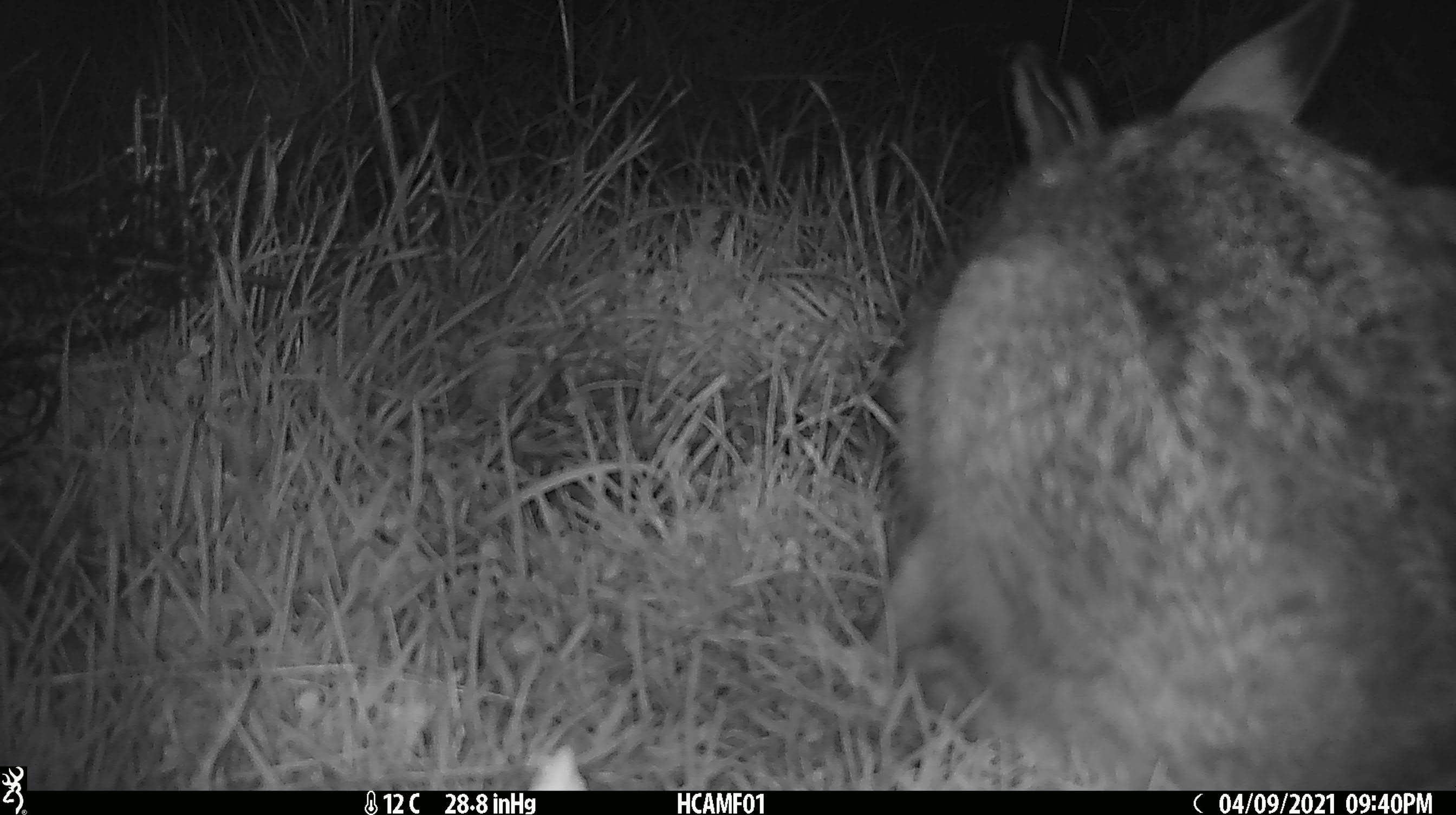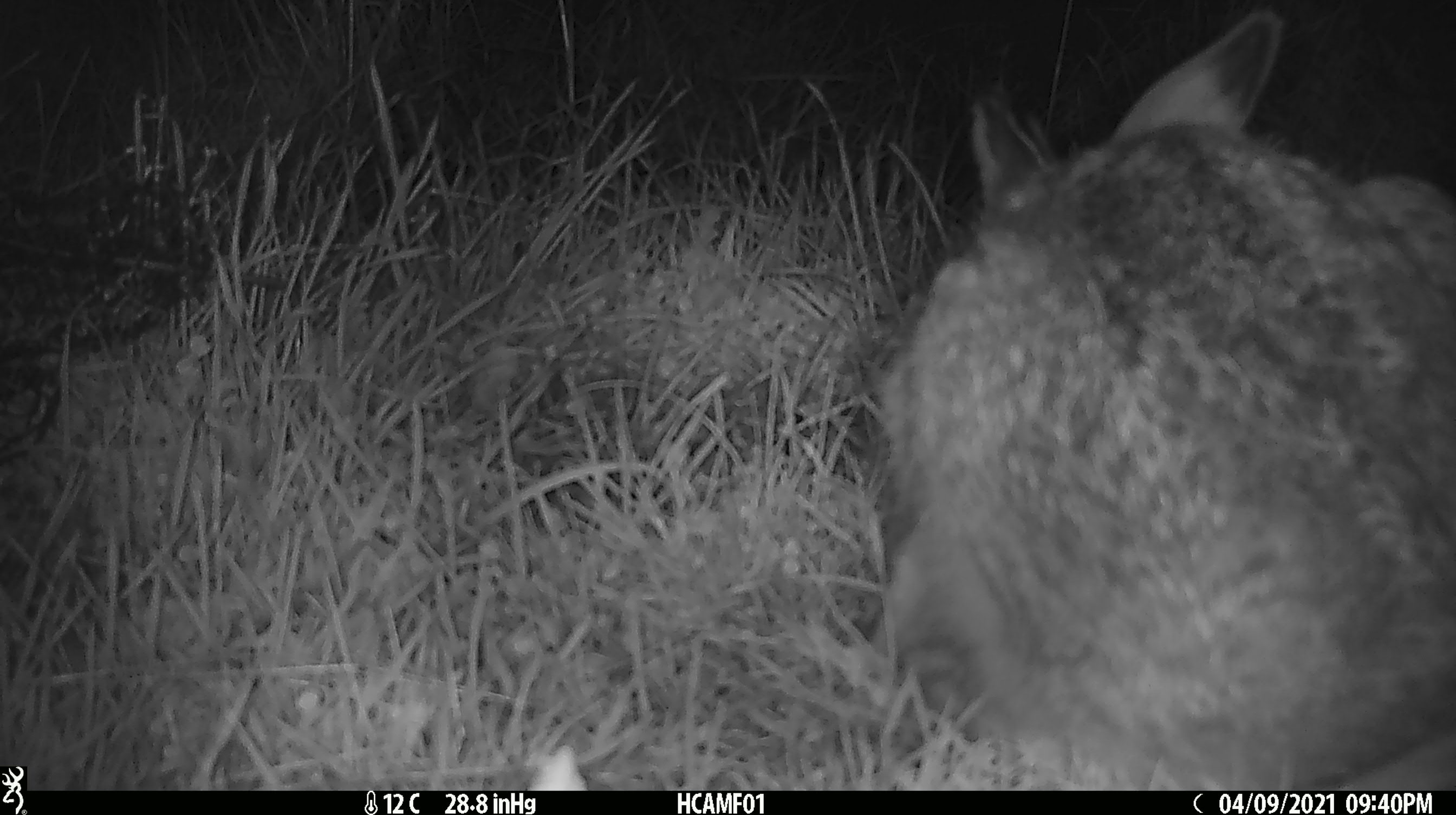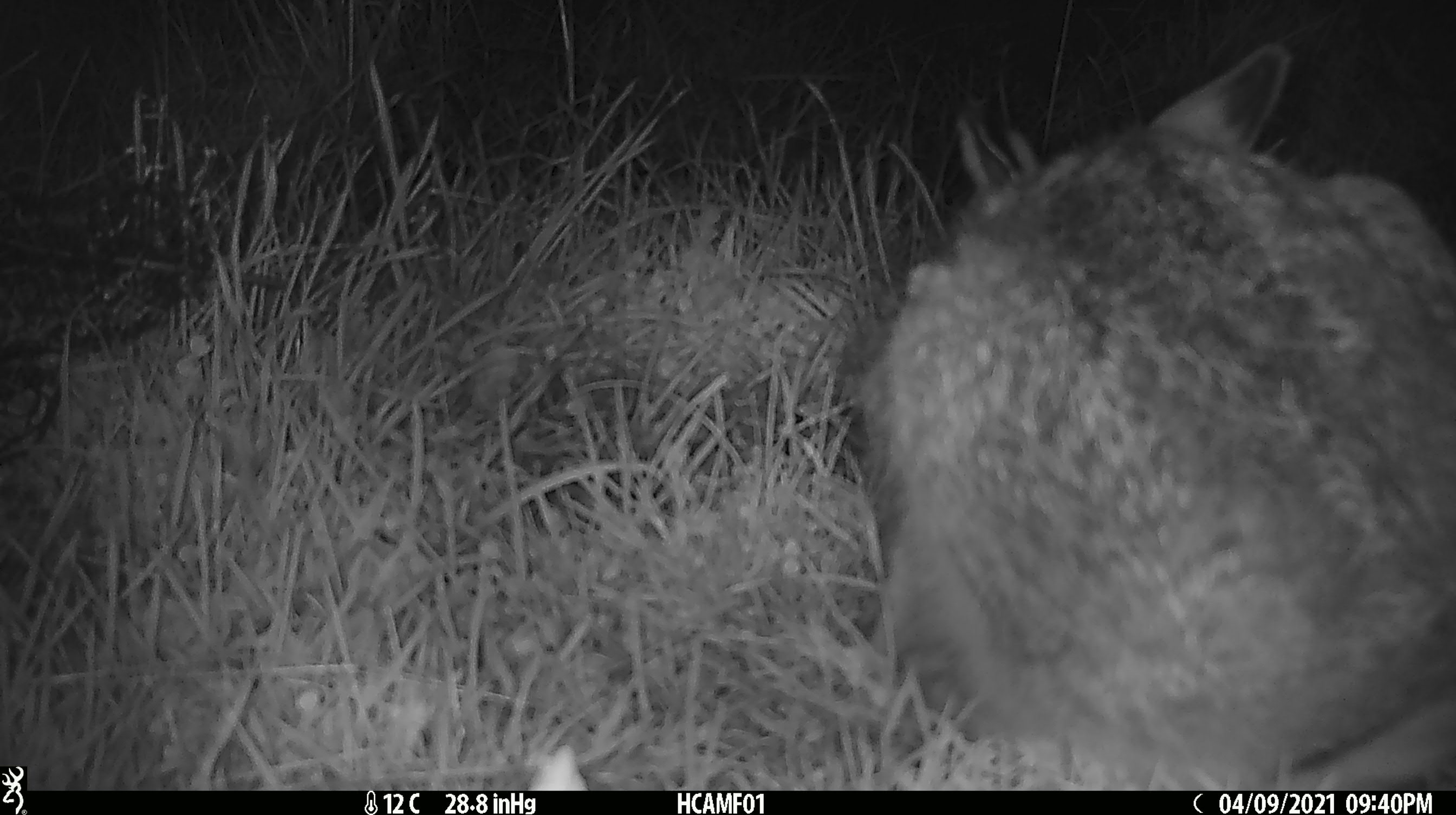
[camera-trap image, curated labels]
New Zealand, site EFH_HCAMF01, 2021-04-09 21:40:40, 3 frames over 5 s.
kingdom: Animalia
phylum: Chordata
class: Mammalia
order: Lagomorpha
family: Leporidae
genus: Lepus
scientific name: Lepus europaeus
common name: brown hare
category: hare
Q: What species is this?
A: Hare (brown hare) (Lepus europaeus).